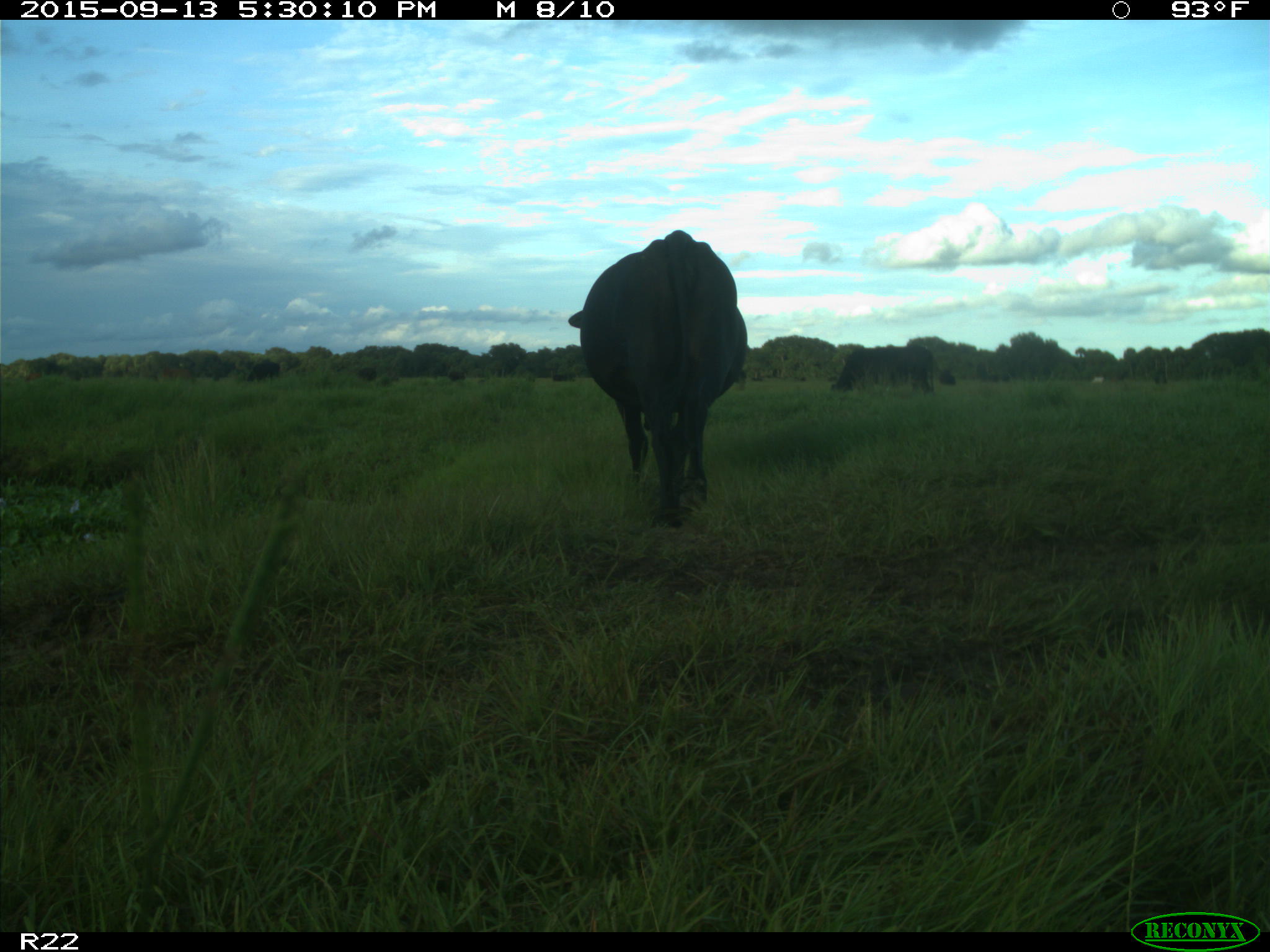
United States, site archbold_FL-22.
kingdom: Animalia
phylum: Chordata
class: Mammalia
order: Artiodactyla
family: Bovidae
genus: Bos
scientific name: Bos taurus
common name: domestic cow